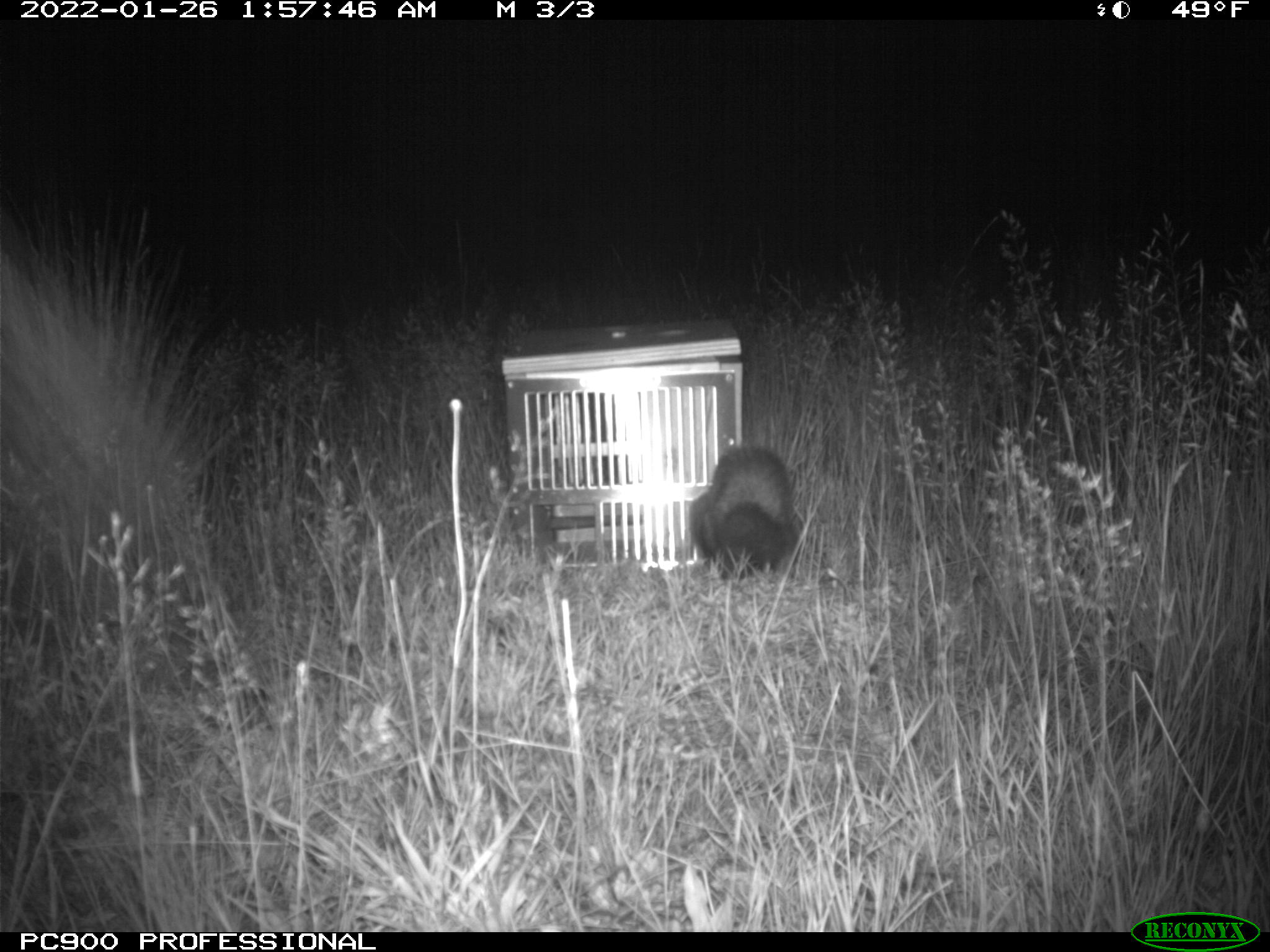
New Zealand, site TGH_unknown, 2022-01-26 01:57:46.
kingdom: Animalia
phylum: Chordata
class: Mammalia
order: Carnivora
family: Mustelidae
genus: Mustela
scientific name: Mustela furo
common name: ferret